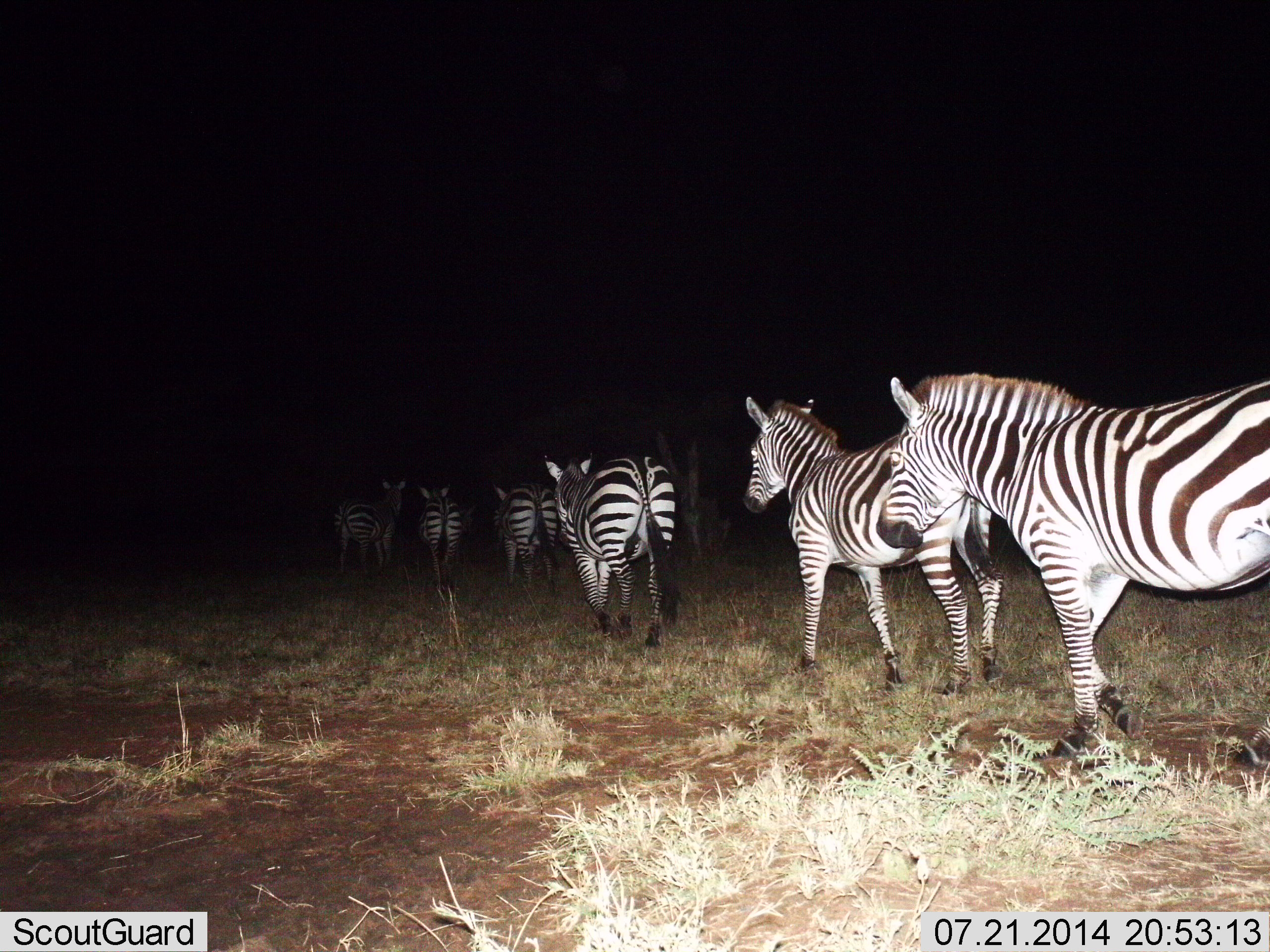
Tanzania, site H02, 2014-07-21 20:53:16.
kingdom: Animalia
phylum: Chordata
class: Mammalia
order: Perissodactyla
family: Equidae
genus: Equus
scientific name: Equus quagga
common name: plains zebra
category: zebra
Zebra (plains zebra) (Equus quagga), count 6. Behavior (volunteer vote fractions): standing 10%, resting 0%, moving 90%, interacting 0%. Young present (vote fraction): 0%. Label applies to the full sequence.